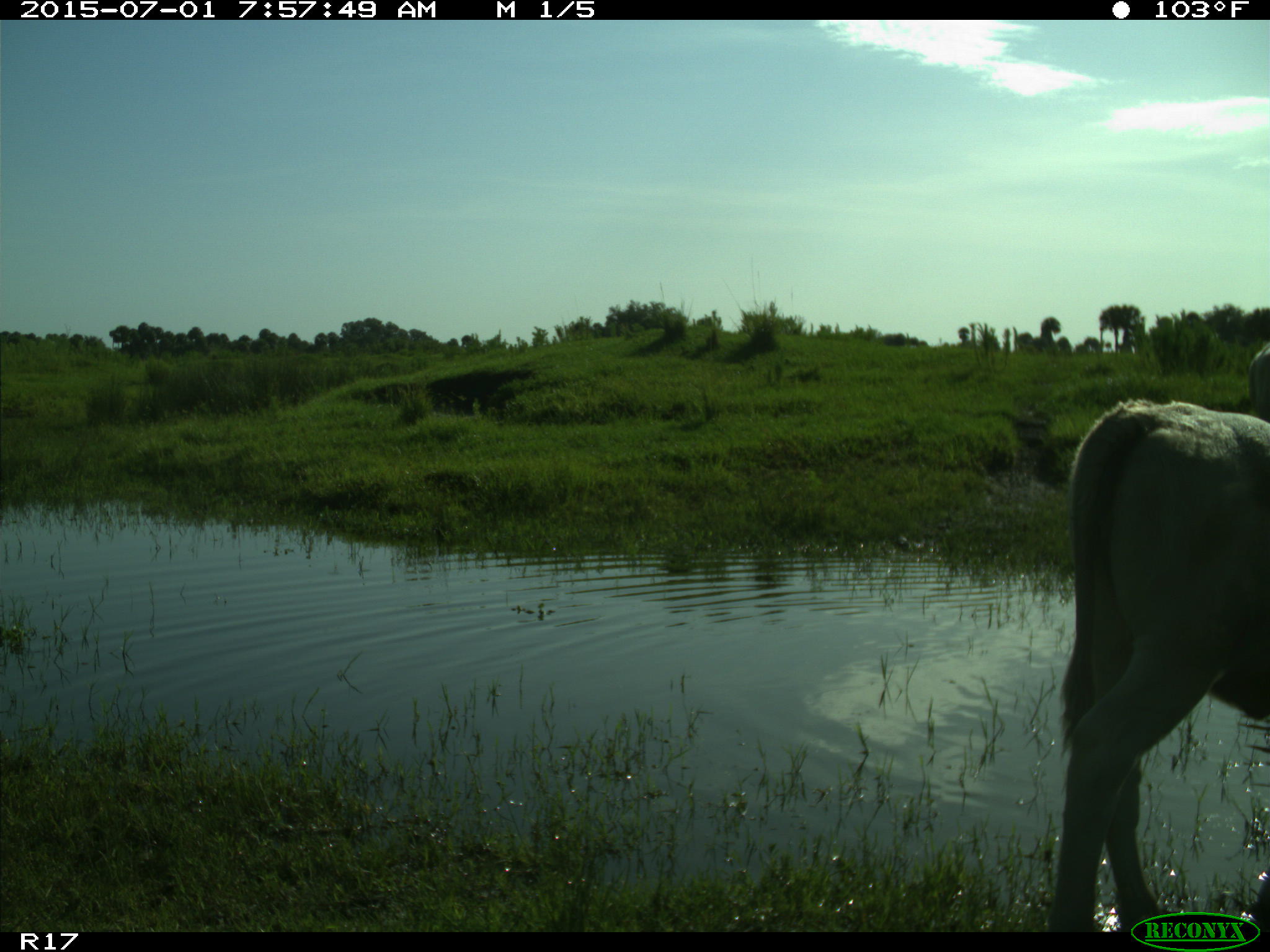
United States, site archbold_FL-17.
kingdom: Animalia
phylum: Chordata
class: Mammalia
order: Artiodactyla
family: Bovidae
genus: Bos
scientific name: Bos taurus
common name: domestic cow